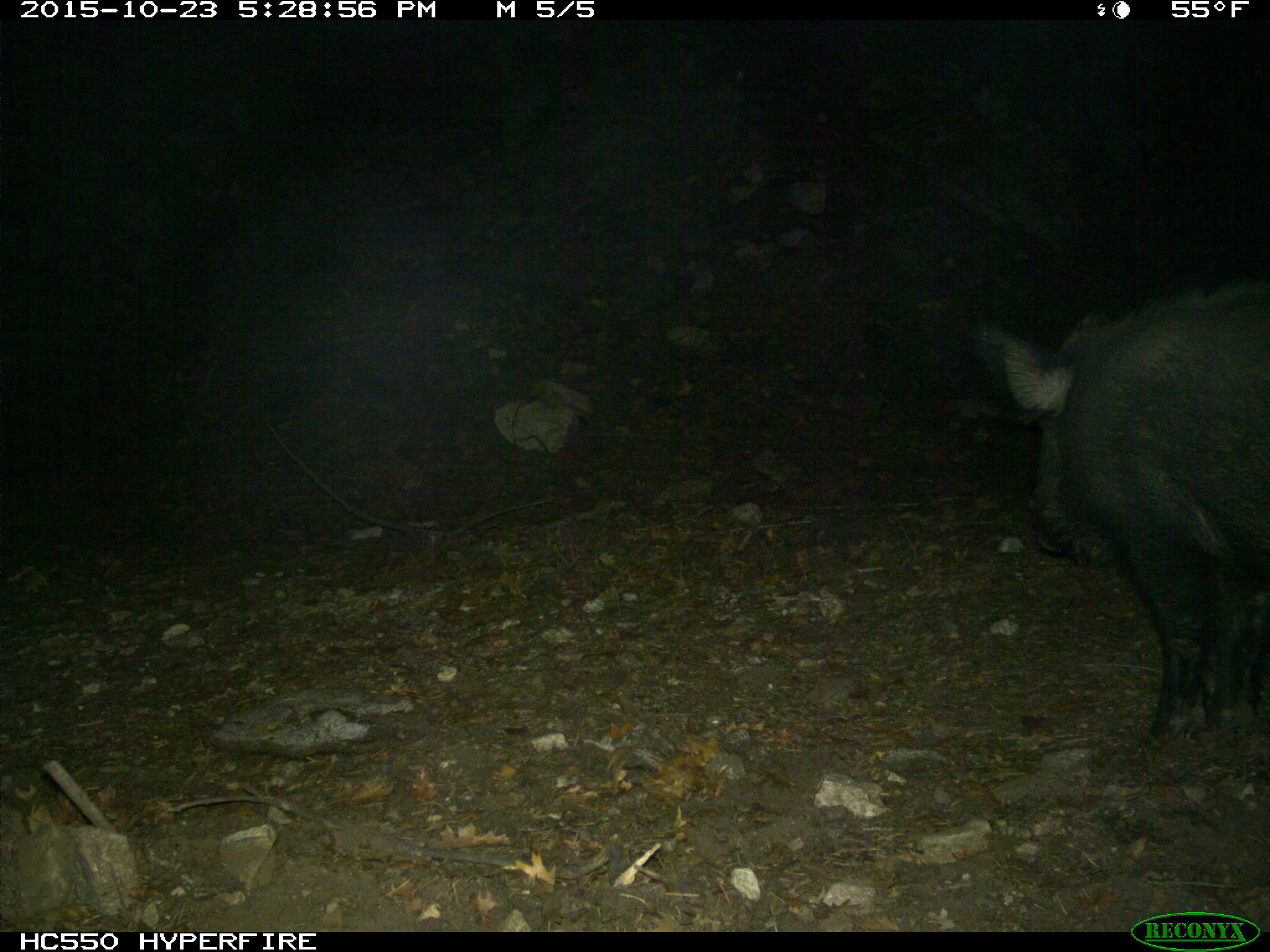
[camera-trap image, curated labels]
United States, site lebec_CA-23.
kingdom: Animalia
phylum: Chordata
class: Mammalia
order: Artiodactyla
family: Suidae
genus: Sus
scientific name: Sus scrofa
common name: wild boar